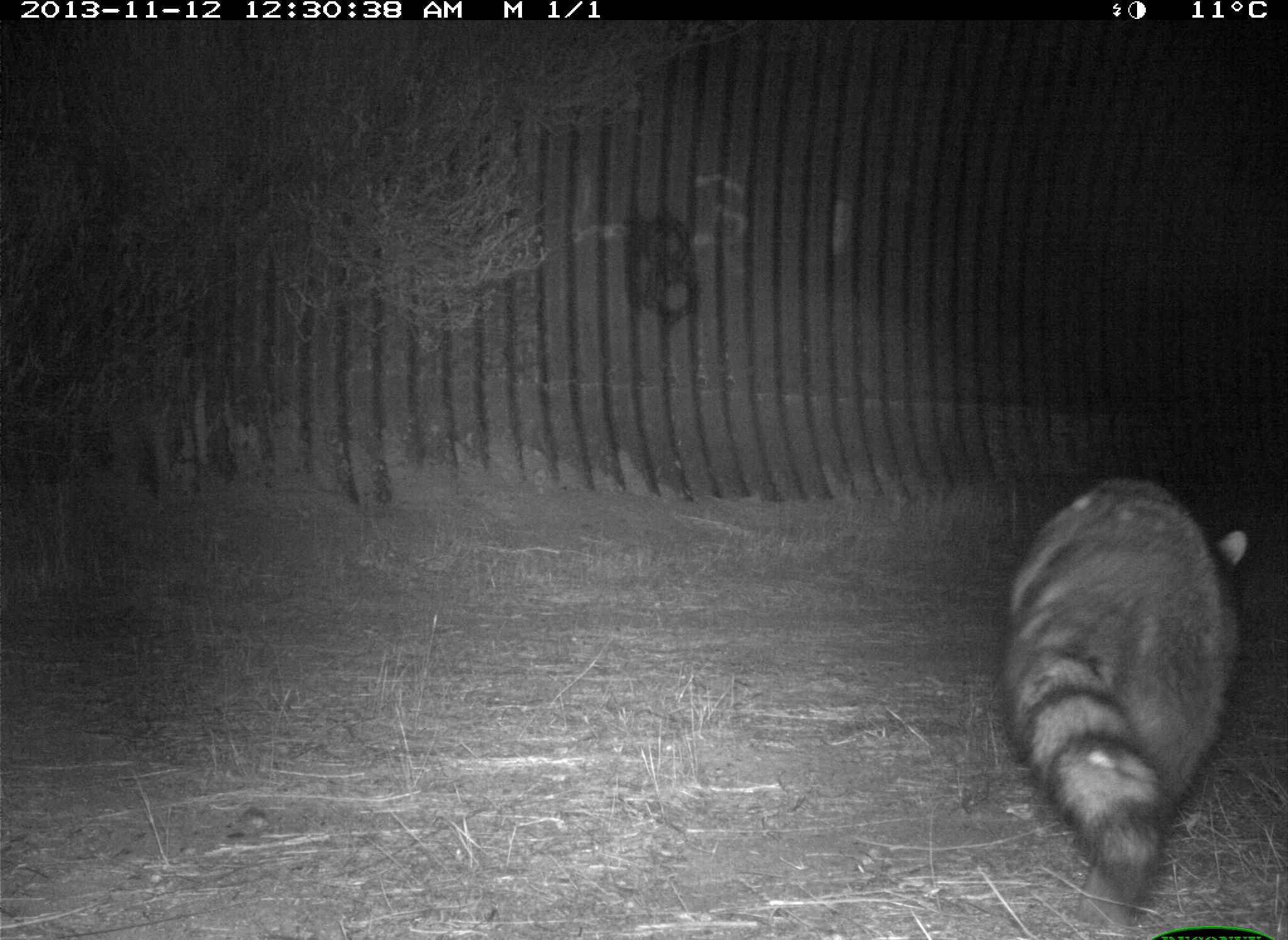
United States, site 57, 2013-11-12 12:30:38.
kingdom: Animalia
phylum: Chordata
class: Mammalia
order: Carnivora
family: Procyonidae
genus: Procyon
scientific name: Procyon lotor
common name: raccoon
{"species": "raccoon (Procyon lotor)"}